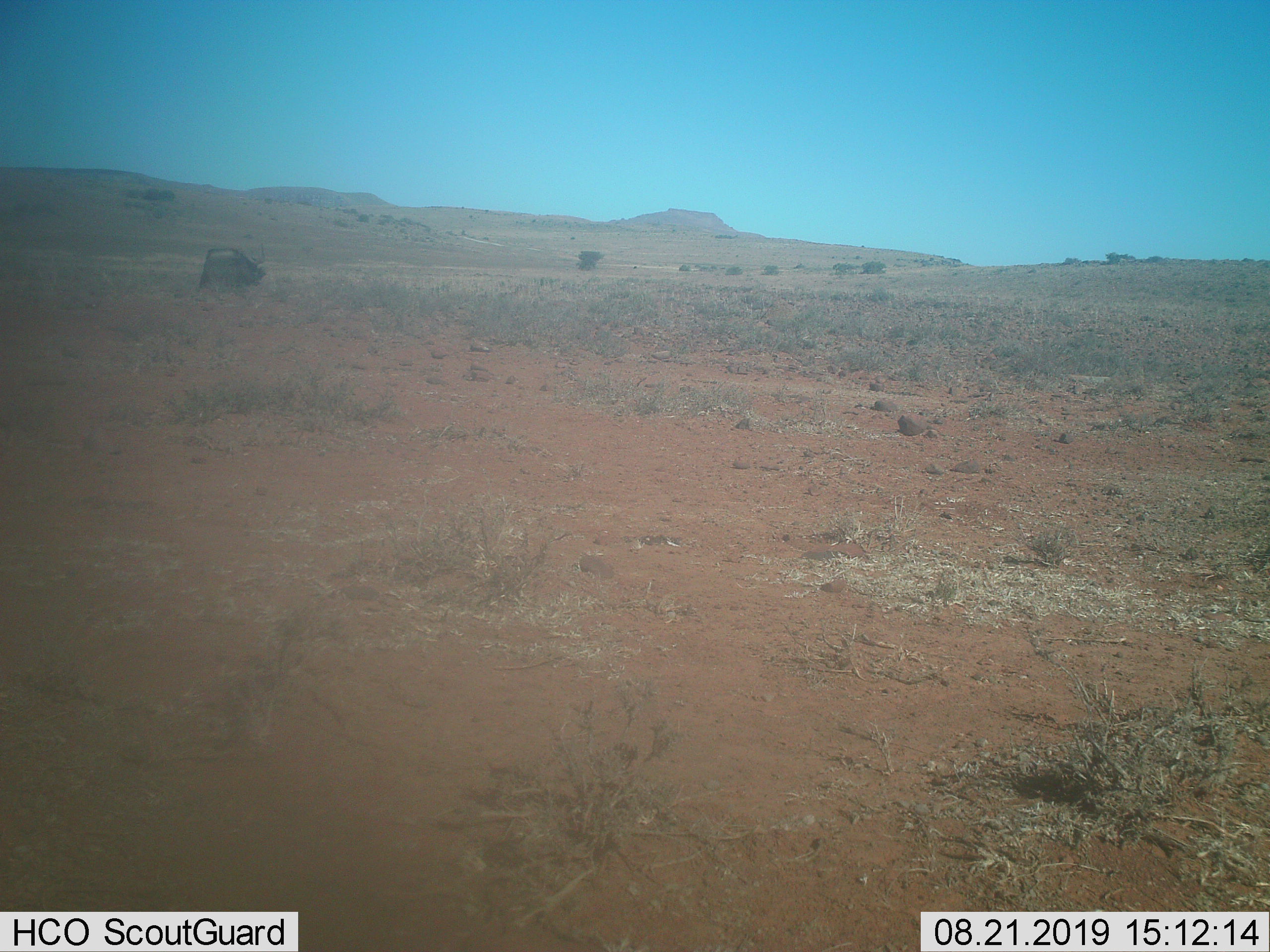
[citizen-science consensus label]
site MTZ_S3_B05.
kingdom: Animalia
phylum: Chordata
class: Mammalia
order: Artiodactyla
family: Bovidae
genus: Connochaetes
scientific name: Connochaetes gnou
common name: black wildebeest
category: wildebeestblack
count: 1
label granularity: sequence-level